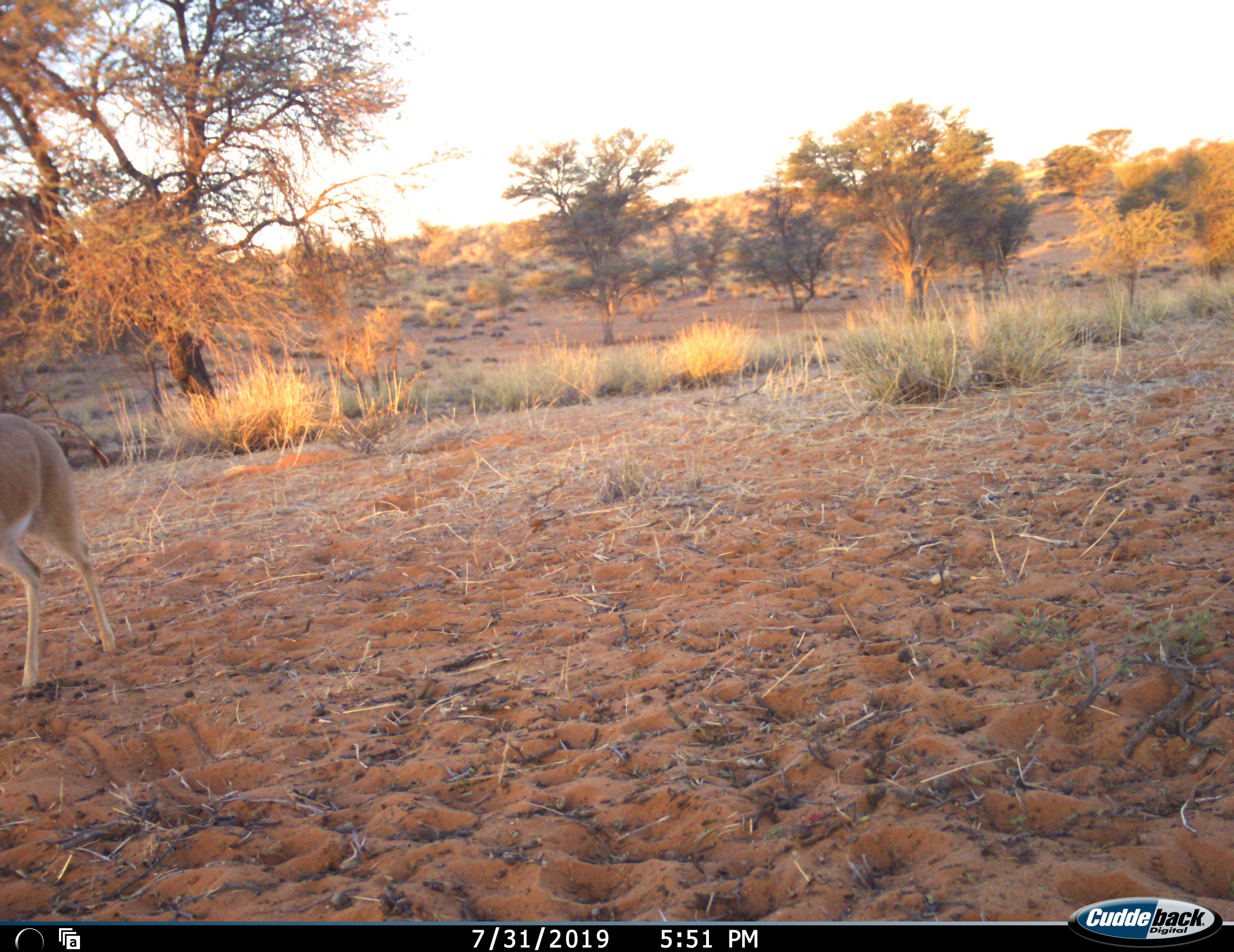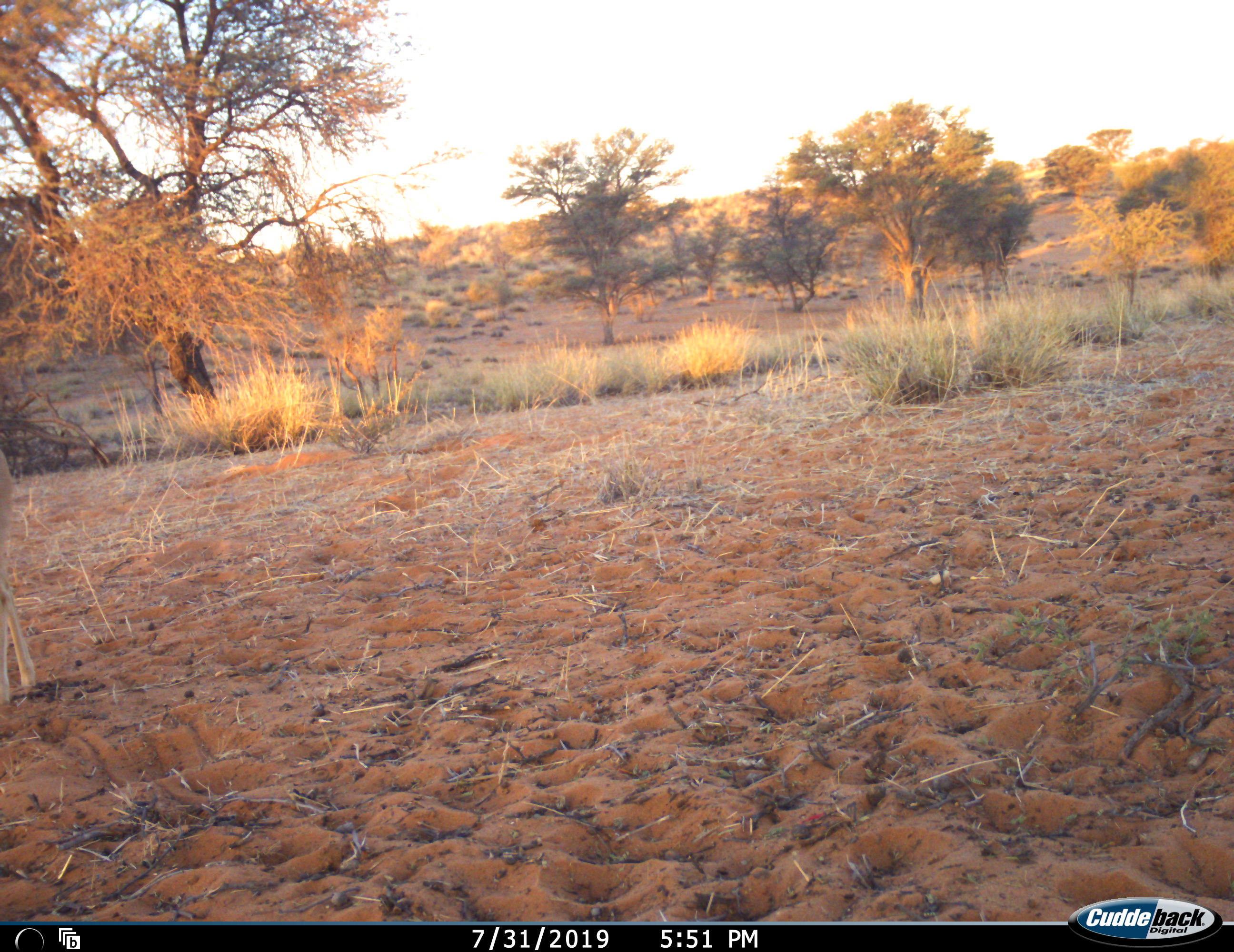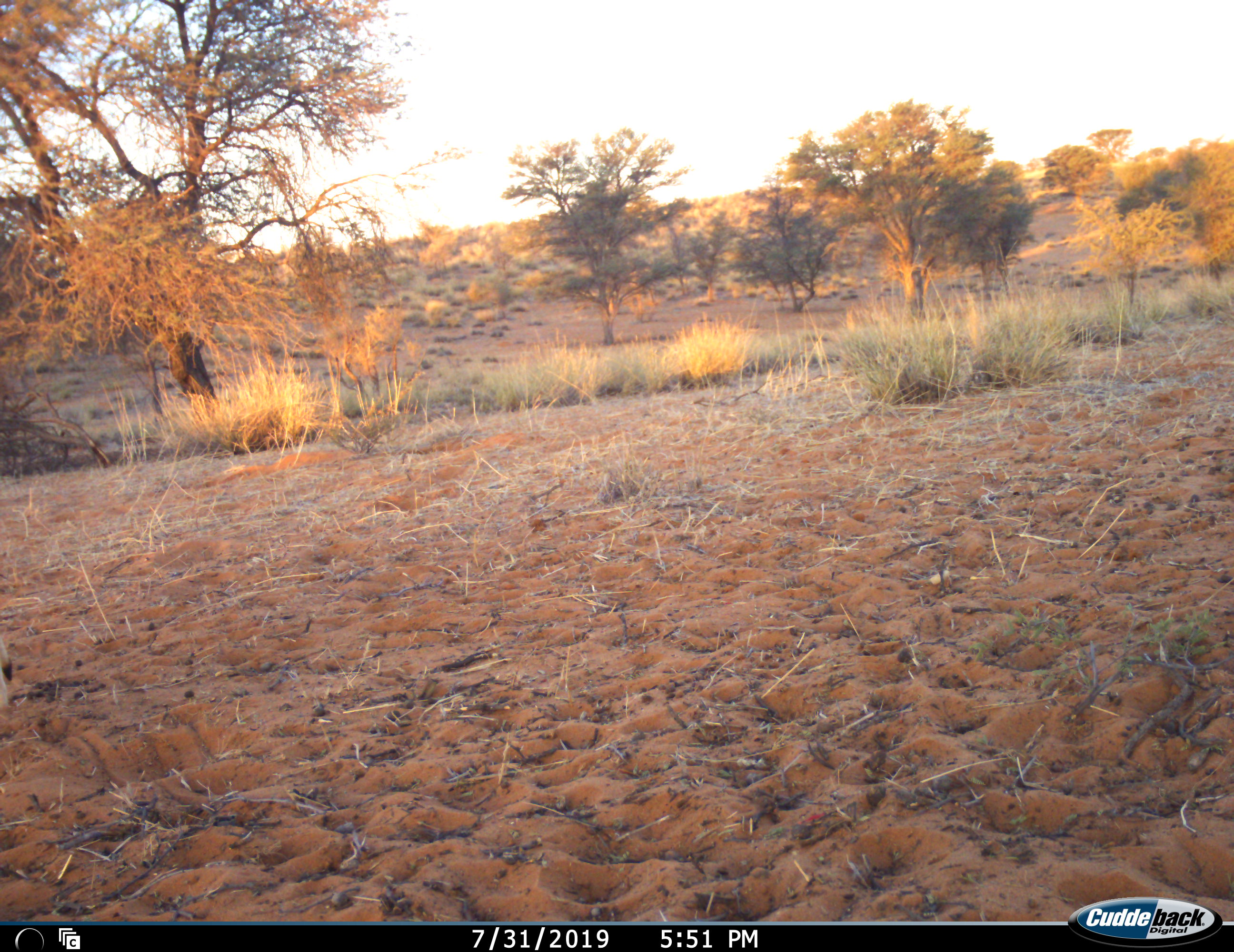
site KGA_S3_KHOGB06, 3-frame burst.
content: unidentified animal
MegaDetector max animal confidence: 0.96